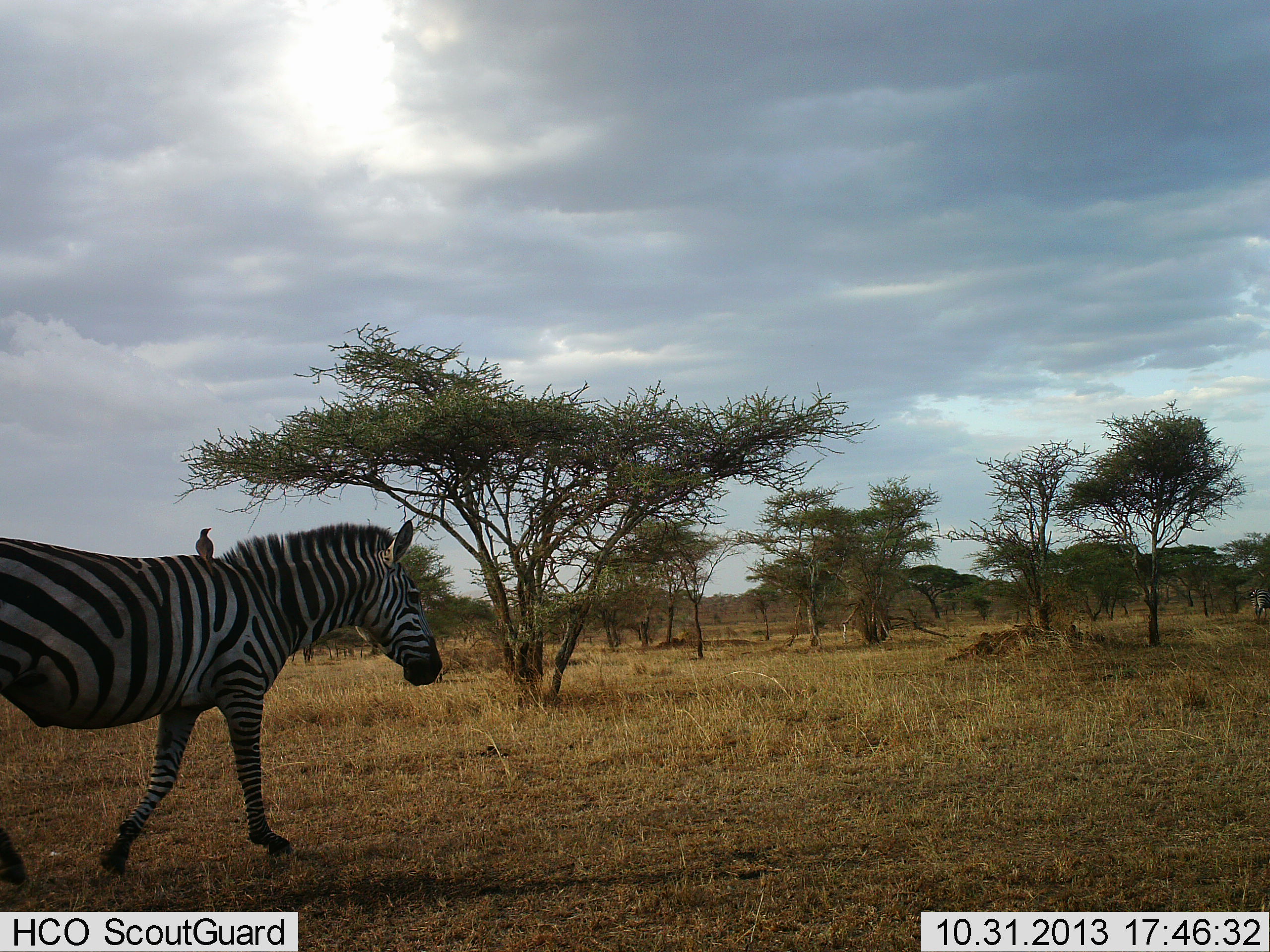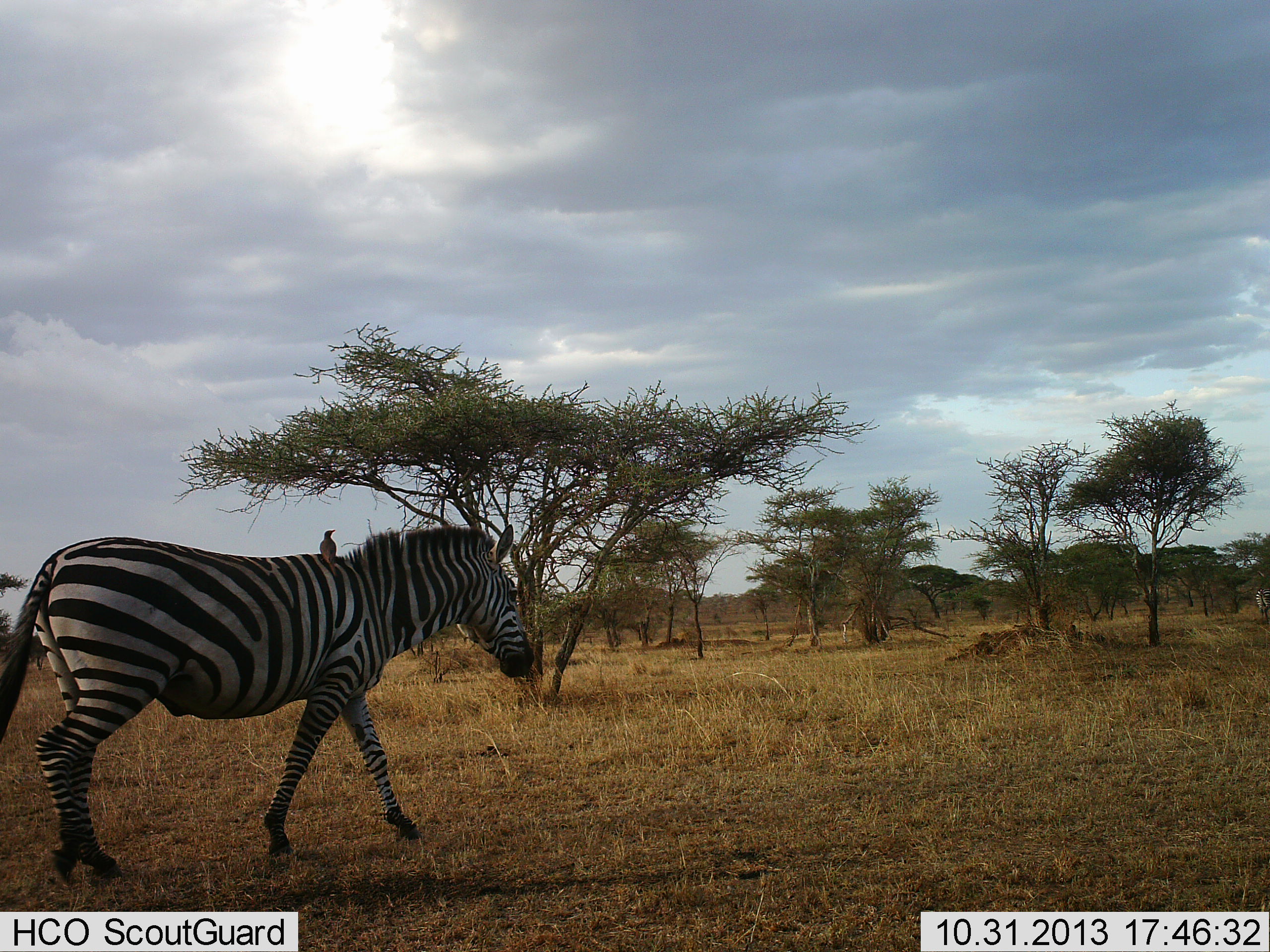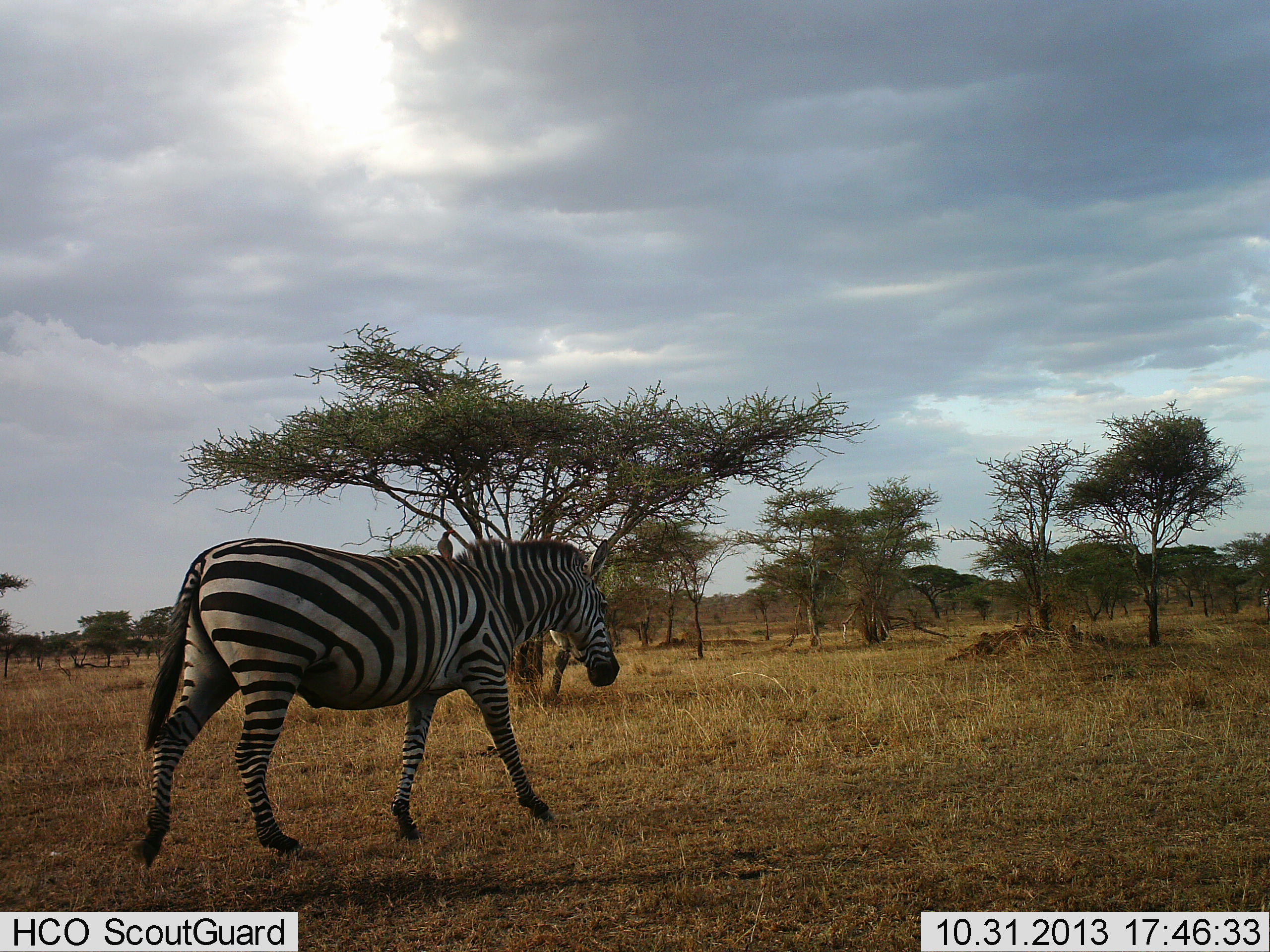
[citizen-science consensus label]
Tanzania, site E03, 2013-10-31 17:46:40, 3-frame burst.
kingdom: Animalia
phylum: Chordata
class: Aves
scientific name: Aves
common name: bird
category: otherbird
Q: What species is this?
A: Otherbird (bird) (Aves).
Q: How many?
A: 1.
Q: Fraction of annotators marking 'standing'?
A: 50%.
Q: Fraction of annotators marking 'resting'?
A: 50%.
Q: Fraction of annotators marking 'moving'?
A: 0%.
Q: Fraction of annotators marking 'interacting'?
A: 20%.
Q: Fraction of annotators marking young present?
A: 0%.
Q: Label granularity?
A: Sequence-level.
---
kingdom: Animalia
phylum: Chordata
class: Mammalia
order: Perissodactyla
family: Equidae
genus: Equus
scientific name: Equus quagga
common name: plains zebra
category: zebra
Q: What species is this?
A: Zebra (plains zebra) (Equus quagga).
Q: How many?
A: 1.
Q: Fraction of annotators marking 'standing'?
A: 6%.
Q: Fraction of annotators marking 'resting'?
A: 0%.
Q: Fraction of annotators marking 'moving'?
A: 100%.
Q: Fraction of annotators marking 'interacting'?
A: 6%.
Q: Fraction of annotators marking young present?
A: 0%.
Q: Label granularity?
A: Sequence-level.